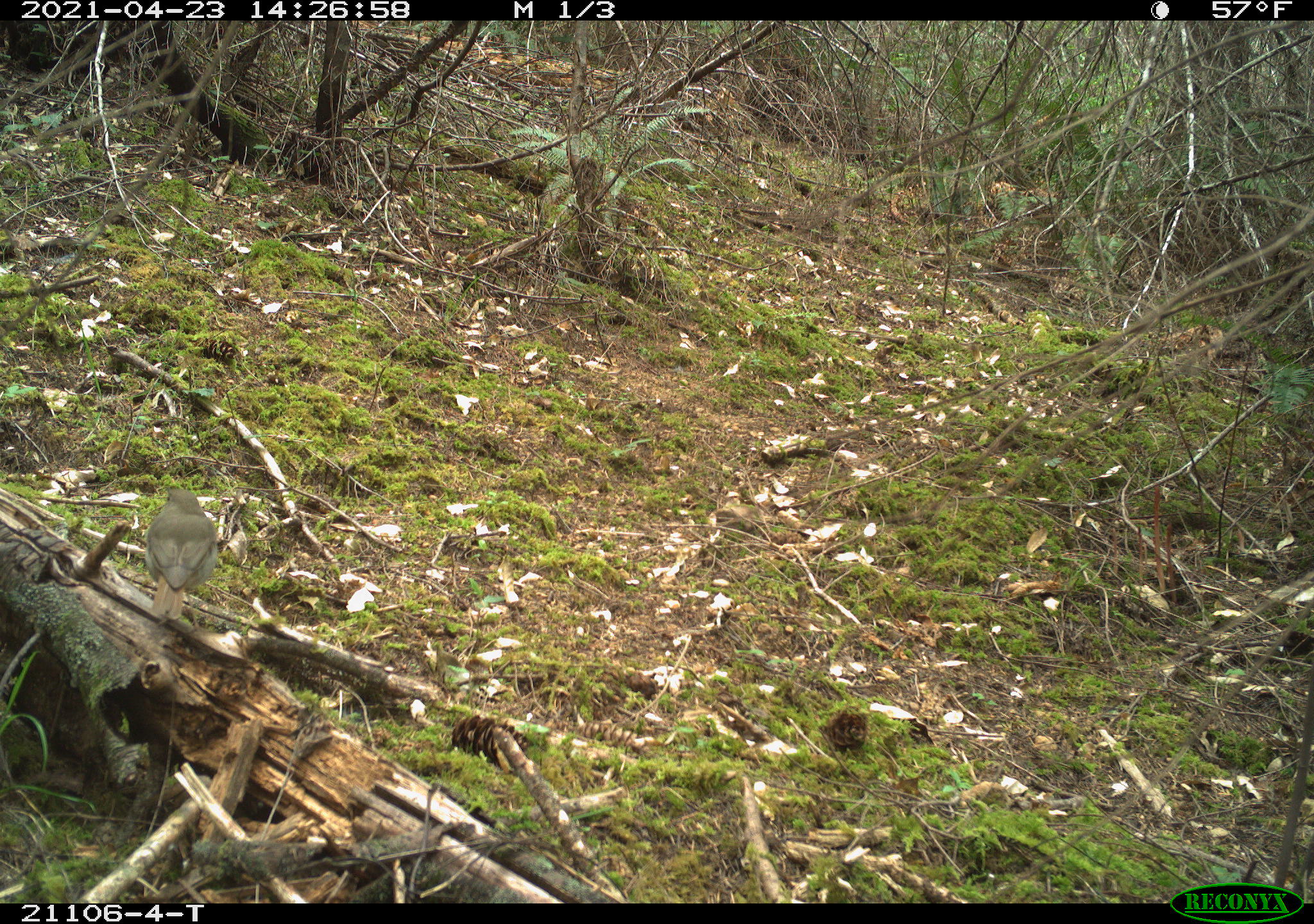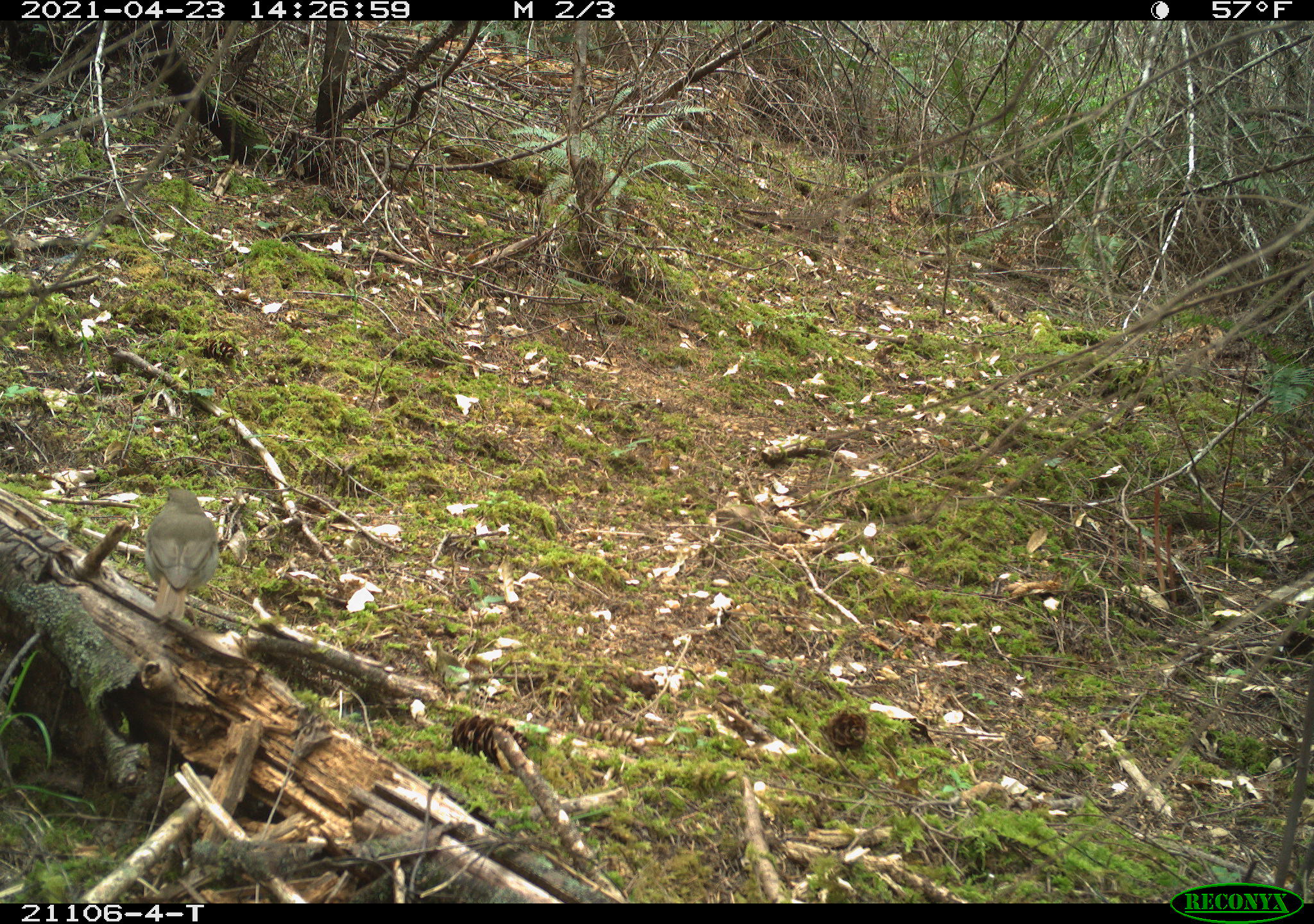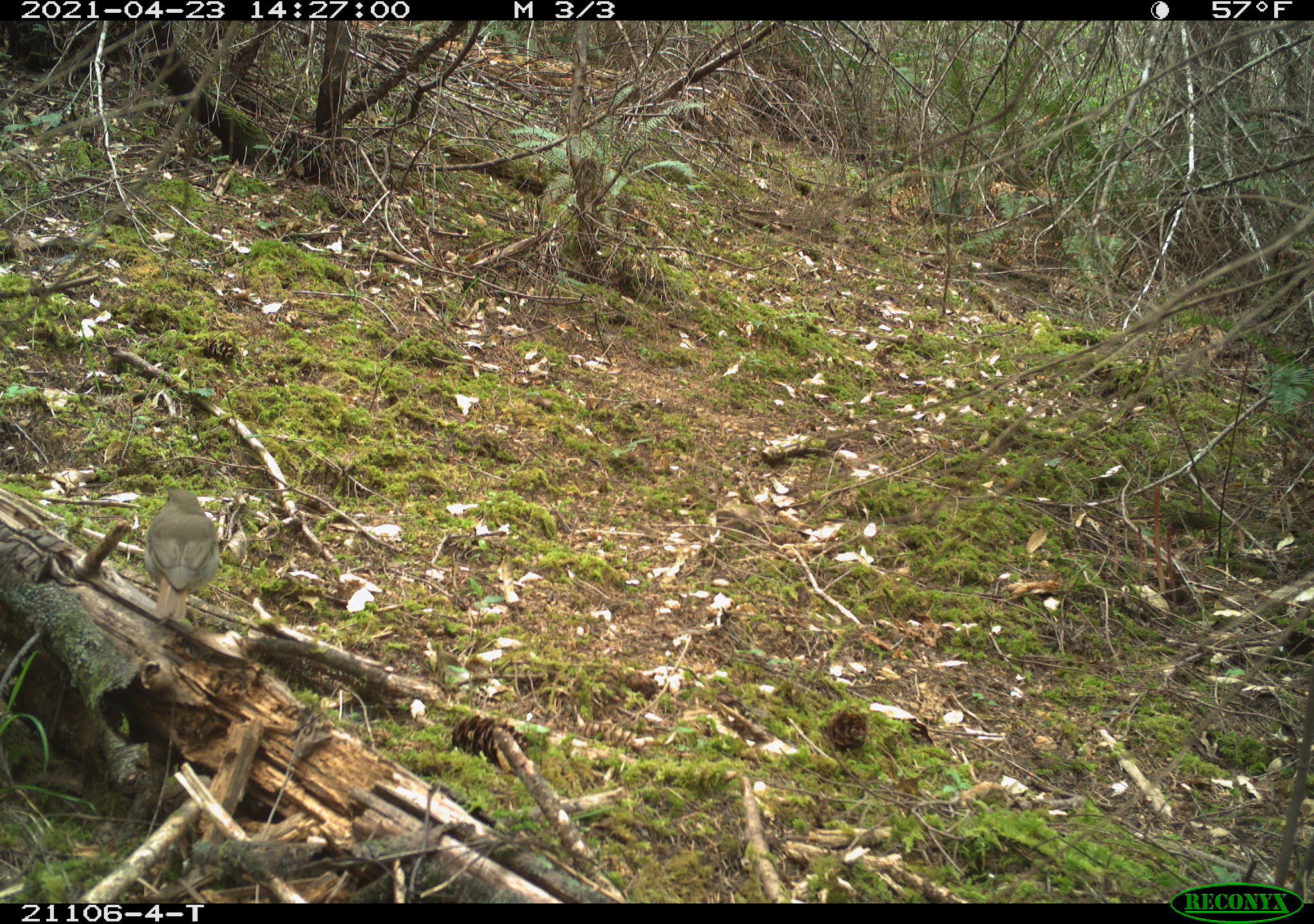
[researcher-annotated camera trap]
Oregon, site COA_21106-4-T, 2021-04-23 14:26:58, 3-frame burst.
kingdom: Animalia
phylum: Chordata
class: Aves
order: Passeriformes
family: Turdidae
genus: Catharus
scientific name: Catharus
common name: brown thrushes and nightingale-thrushes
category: catharus species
Catharus species (brown thrushes and nightingale-thrushes) (Catharus).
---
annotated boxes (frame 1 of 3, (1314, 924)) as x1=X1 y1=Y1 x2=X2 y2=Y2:
catharus species: x1=119 y1=467 x2=244 y2=640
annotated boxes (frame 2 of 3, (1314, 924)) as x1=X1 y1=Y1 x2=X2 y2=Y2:
catharus species: x1=116 y1=462 x2=245 y2=654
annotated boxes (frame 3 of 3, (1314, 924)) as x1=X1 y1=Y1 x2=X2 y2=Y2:
catharus species: x1=124 y1=469 x2=240 y2=654